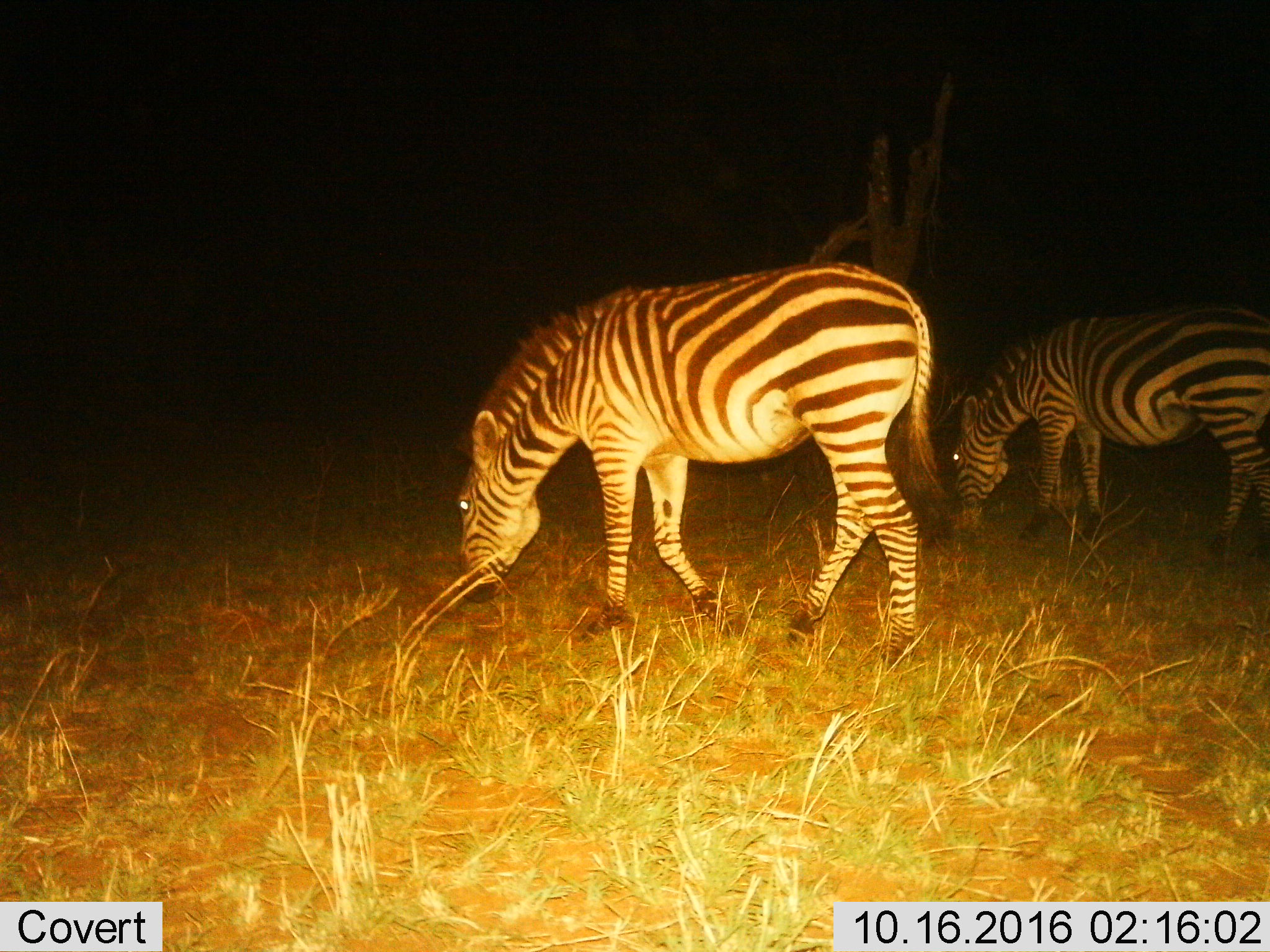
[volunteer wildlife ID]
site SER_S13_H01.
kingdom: Animalia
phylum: Chordata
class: Mammalia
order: Perissodactyla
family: Equidae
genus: Equus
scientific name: Equus quagga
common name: plains zebra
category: zebraplains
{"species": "zebraplains (plains zebra) (Equus quagga)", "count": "2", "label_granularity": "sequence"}